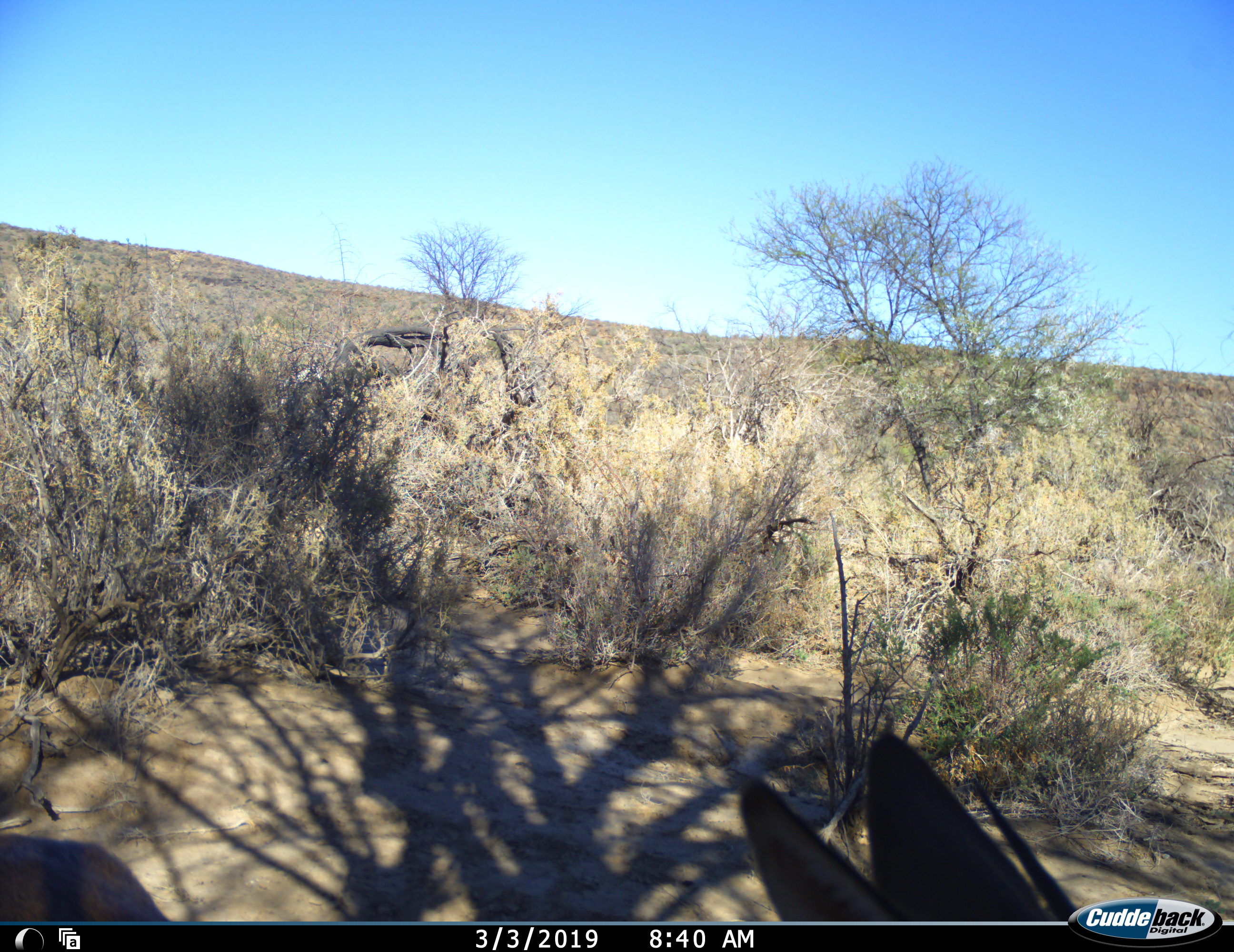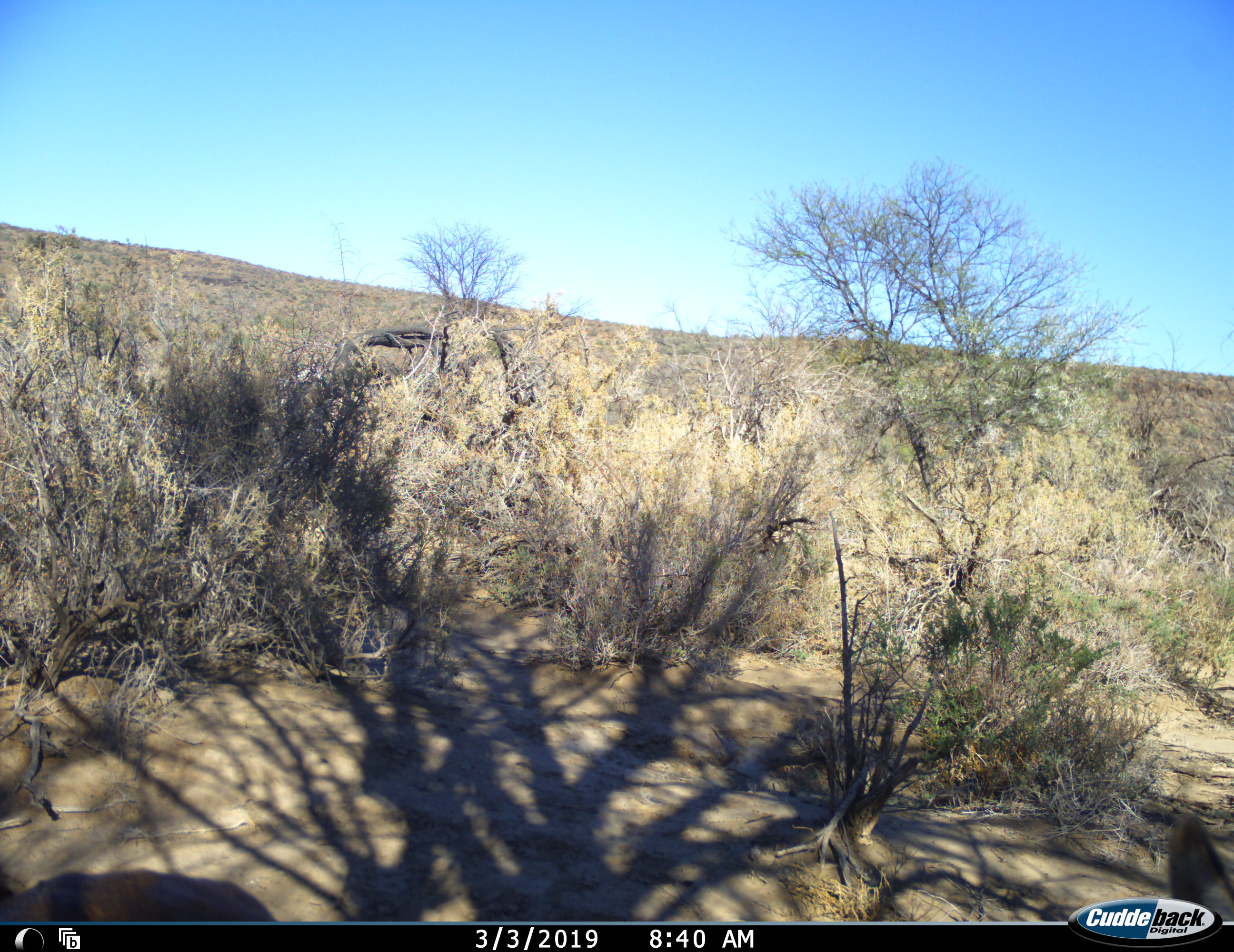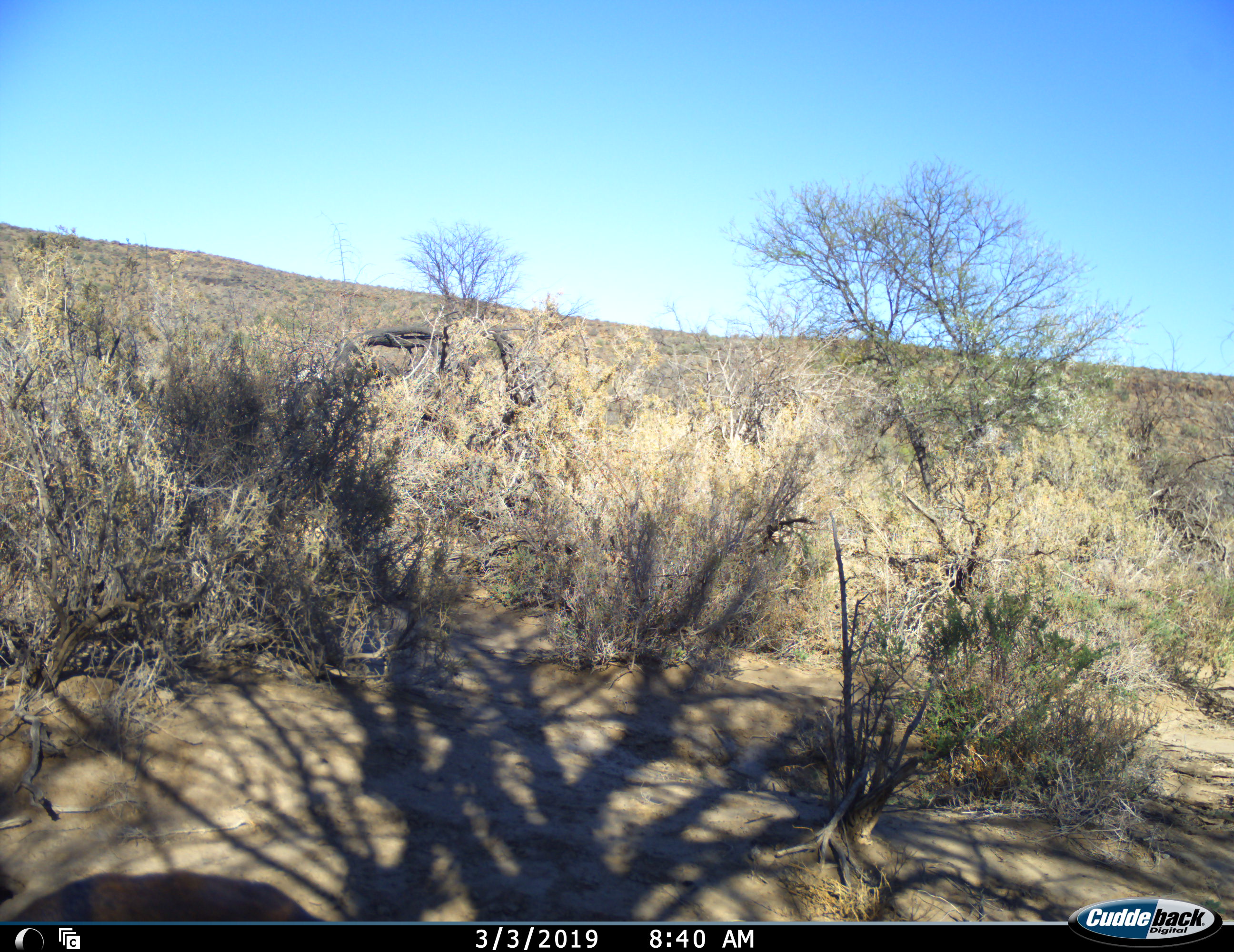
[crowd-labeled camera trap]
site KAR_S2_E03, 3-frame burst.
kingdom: Animalia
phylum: Chordata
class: Mammalia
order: Artiodactyla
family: Bovidae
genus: Sylvicapra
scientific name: Sylvicapra grimmia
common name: common duiker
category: duikercommongrey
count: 1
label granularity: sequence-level